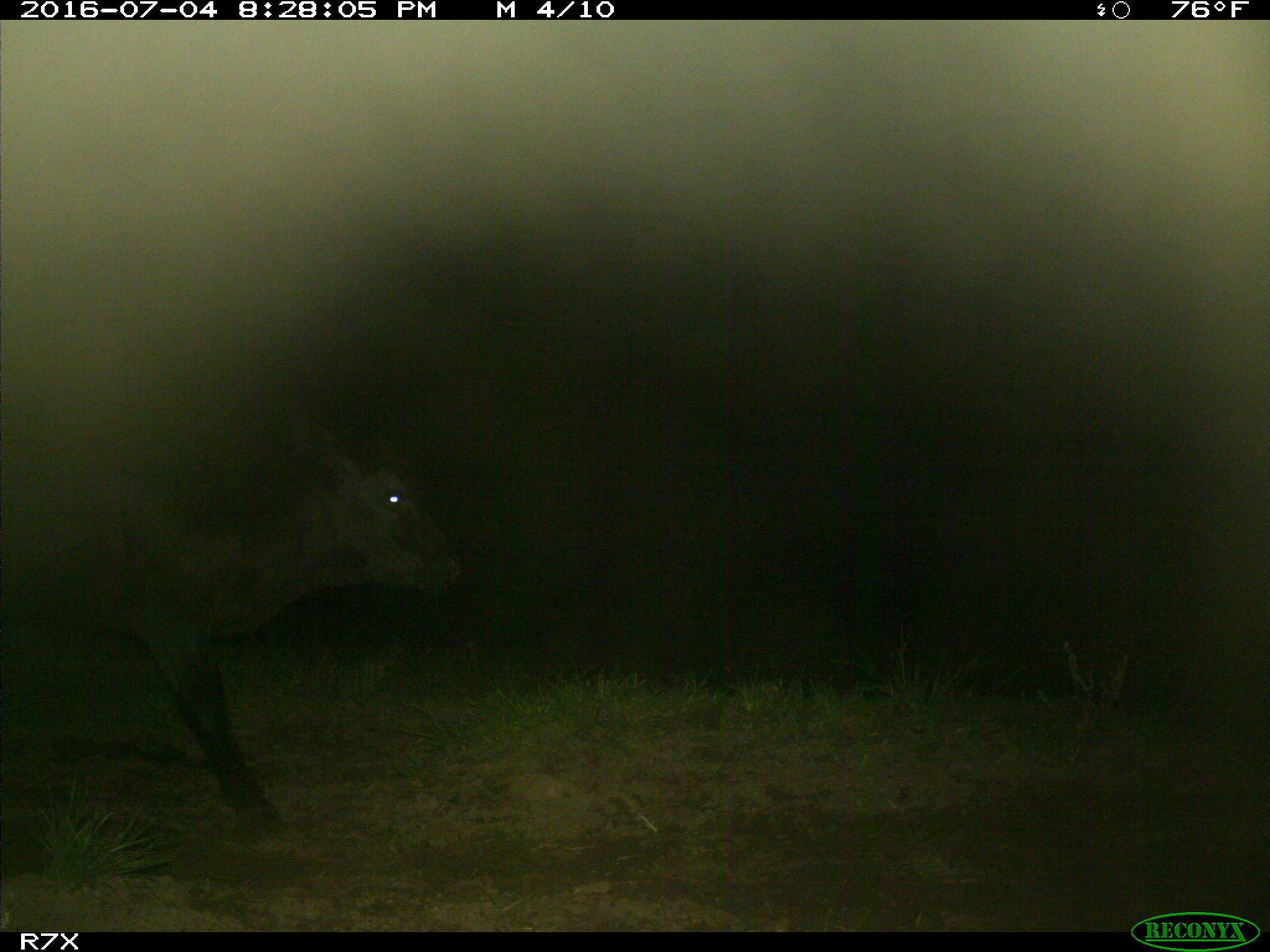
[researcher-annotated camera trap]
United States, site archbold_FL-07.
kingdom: Animalia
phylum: Chordata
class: Mammalia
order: Artiodactyla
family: Bovidae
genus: Bos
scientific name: Bos taurus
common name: domestic cow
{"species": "Bos taurus (domestic cow)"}